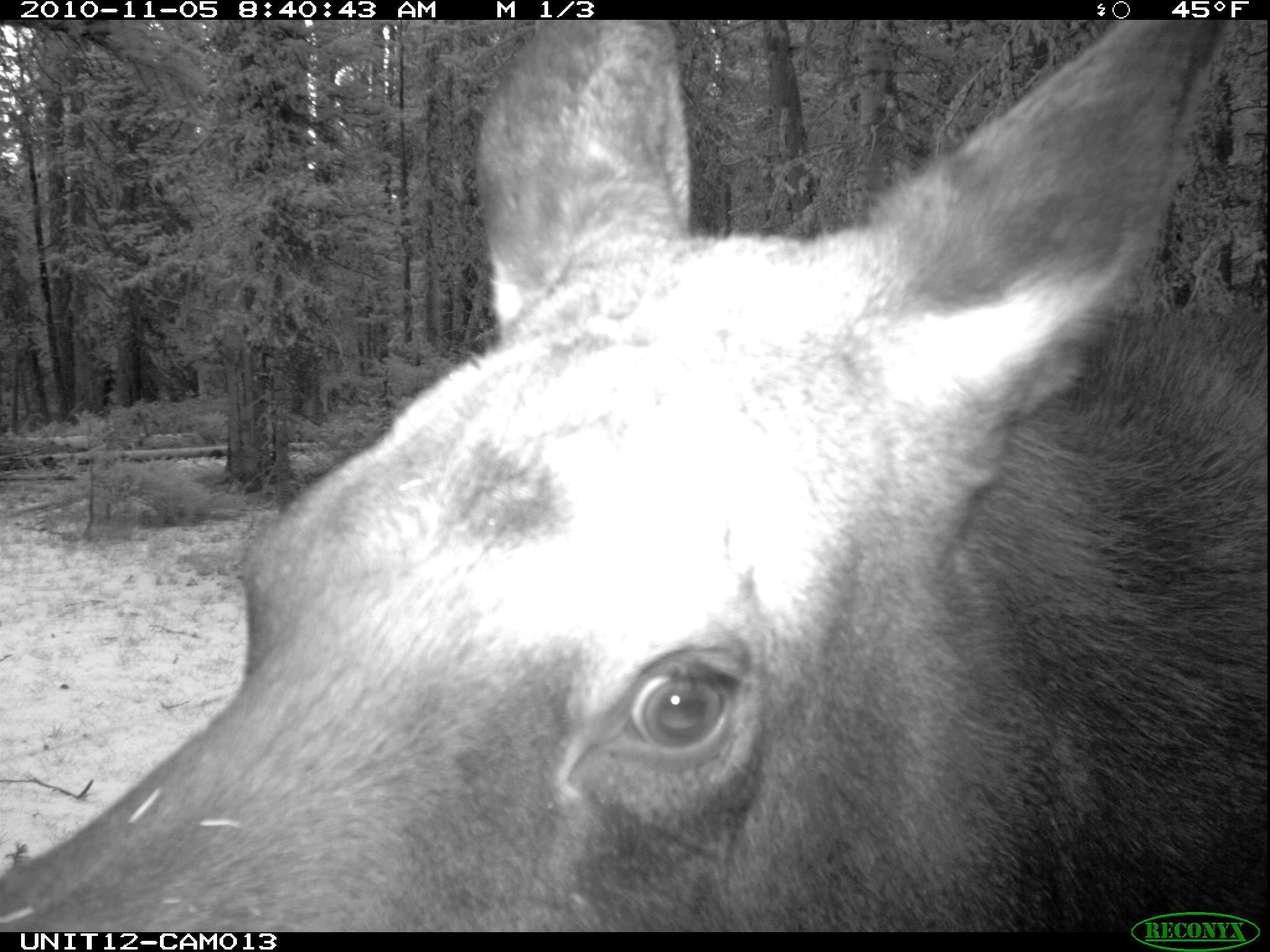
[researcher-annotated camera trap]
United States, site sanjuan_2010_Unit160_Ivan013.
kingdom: Animalia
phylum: Chordata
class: Mammalia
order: Artiodactyla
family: Cervidae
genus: Alces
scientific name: Alces alces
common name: moose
Alces alces (moose).